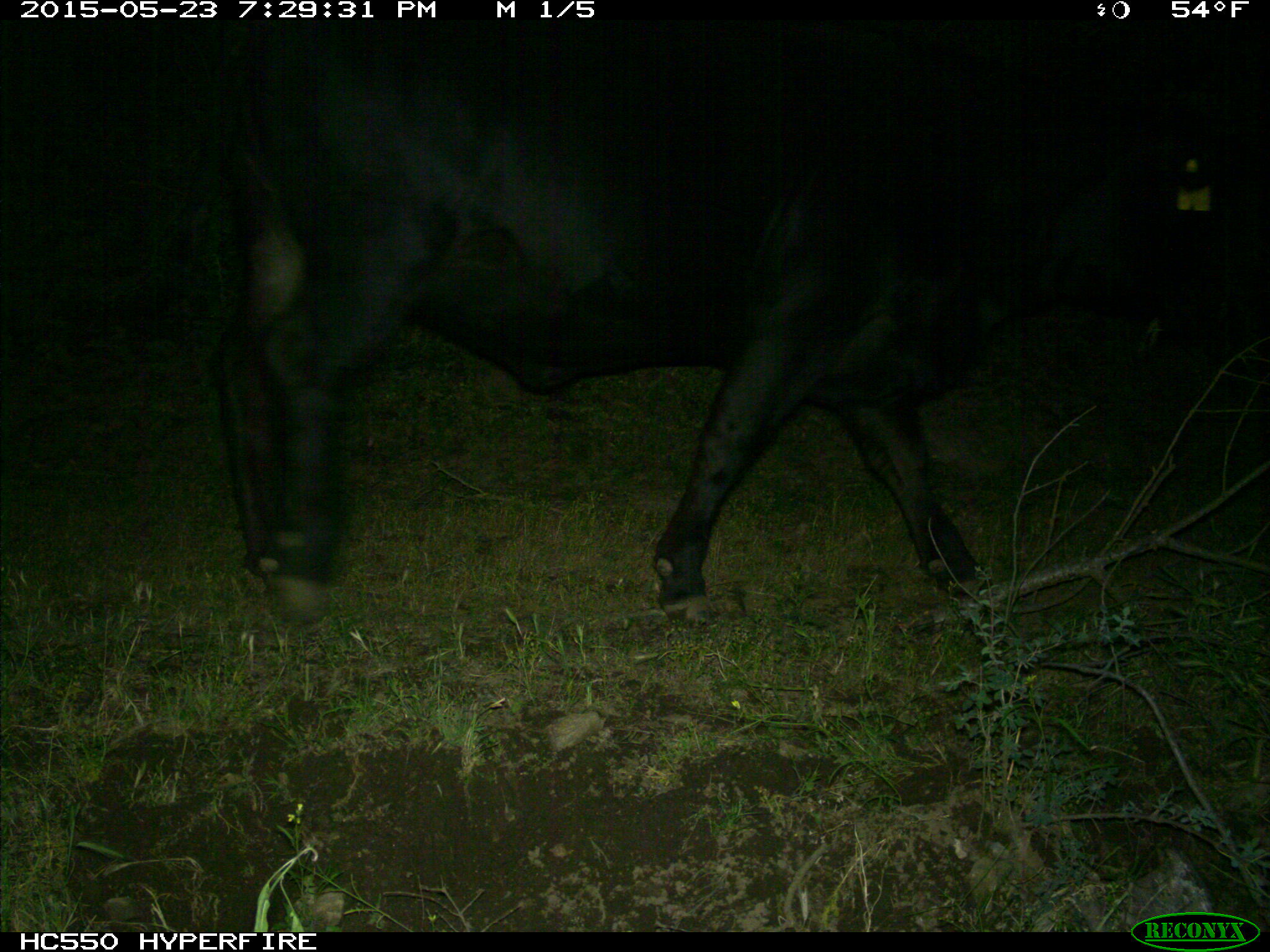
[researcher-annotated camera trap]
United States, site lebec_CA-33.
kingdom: Animalia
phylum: Chordata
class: Mammalia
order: Artiodactyla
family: Bovidae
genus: Bos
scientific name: Bos taurus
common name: domestic cow